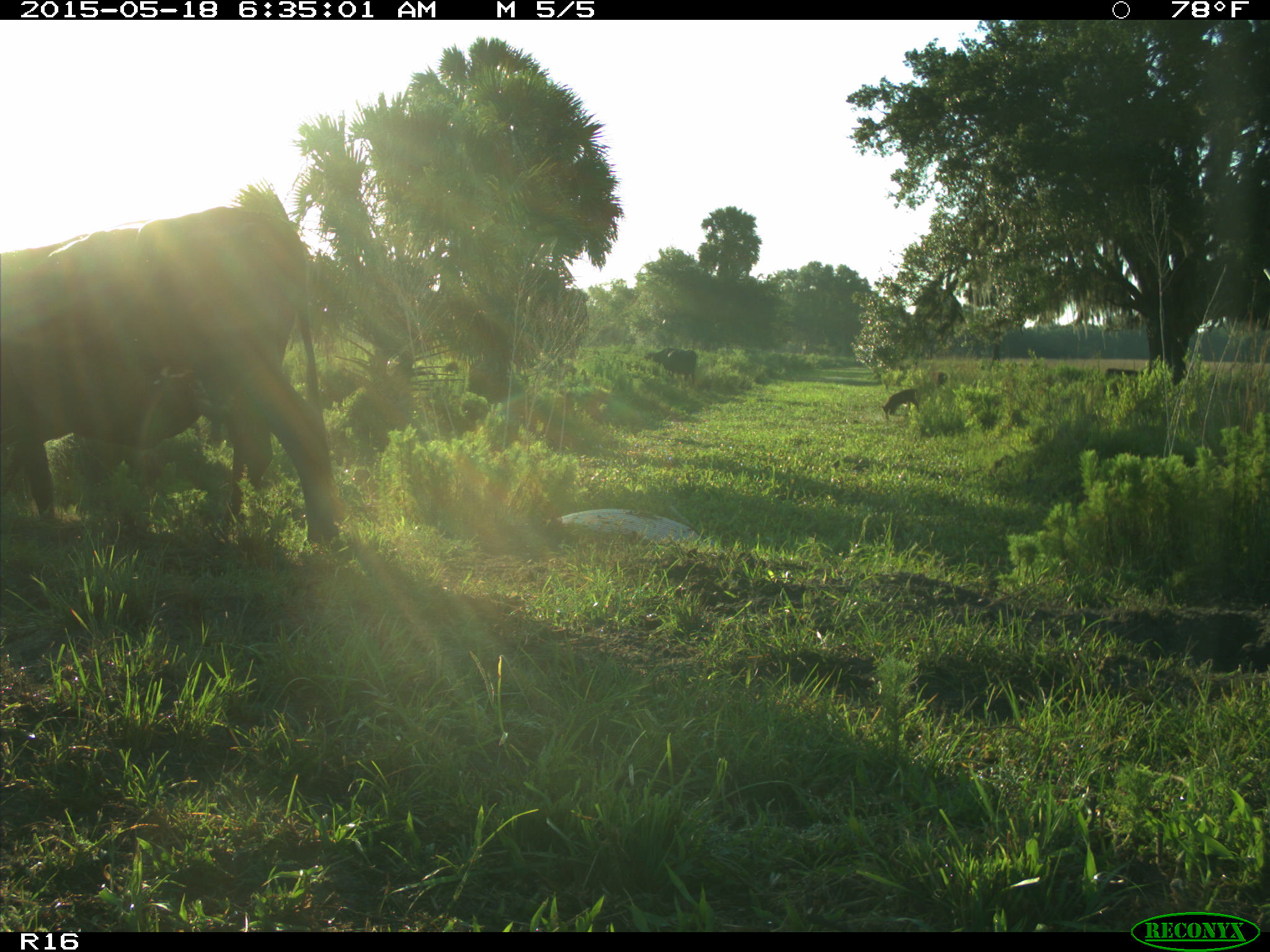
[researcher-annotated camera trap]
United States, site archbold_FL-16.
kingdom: Animalia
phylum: Chordata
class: Mammalia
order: Artiodactyla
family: Bovidae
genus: Bos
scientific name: Bos taurus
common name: domestic cow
Bos taurus (domestic cow).